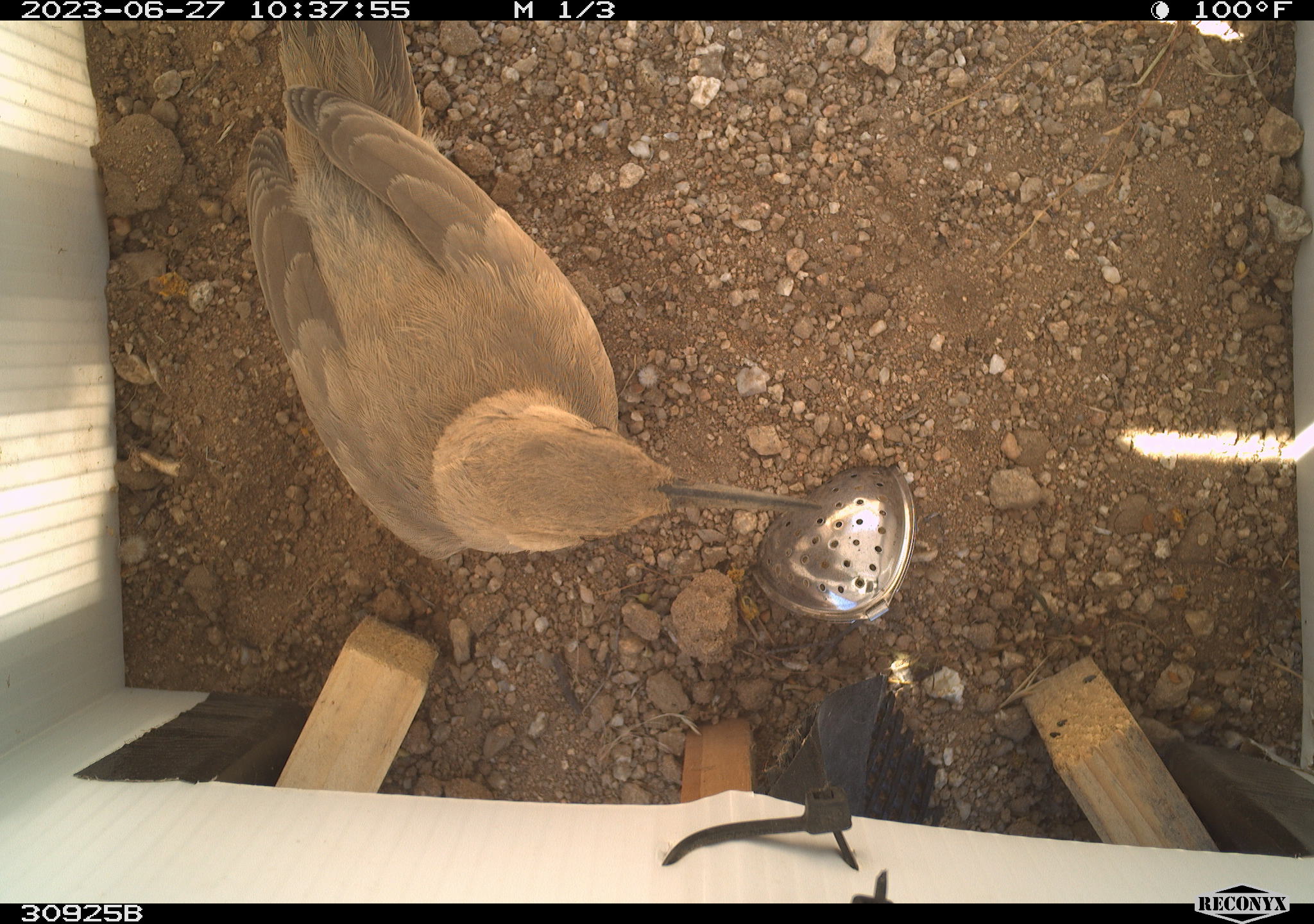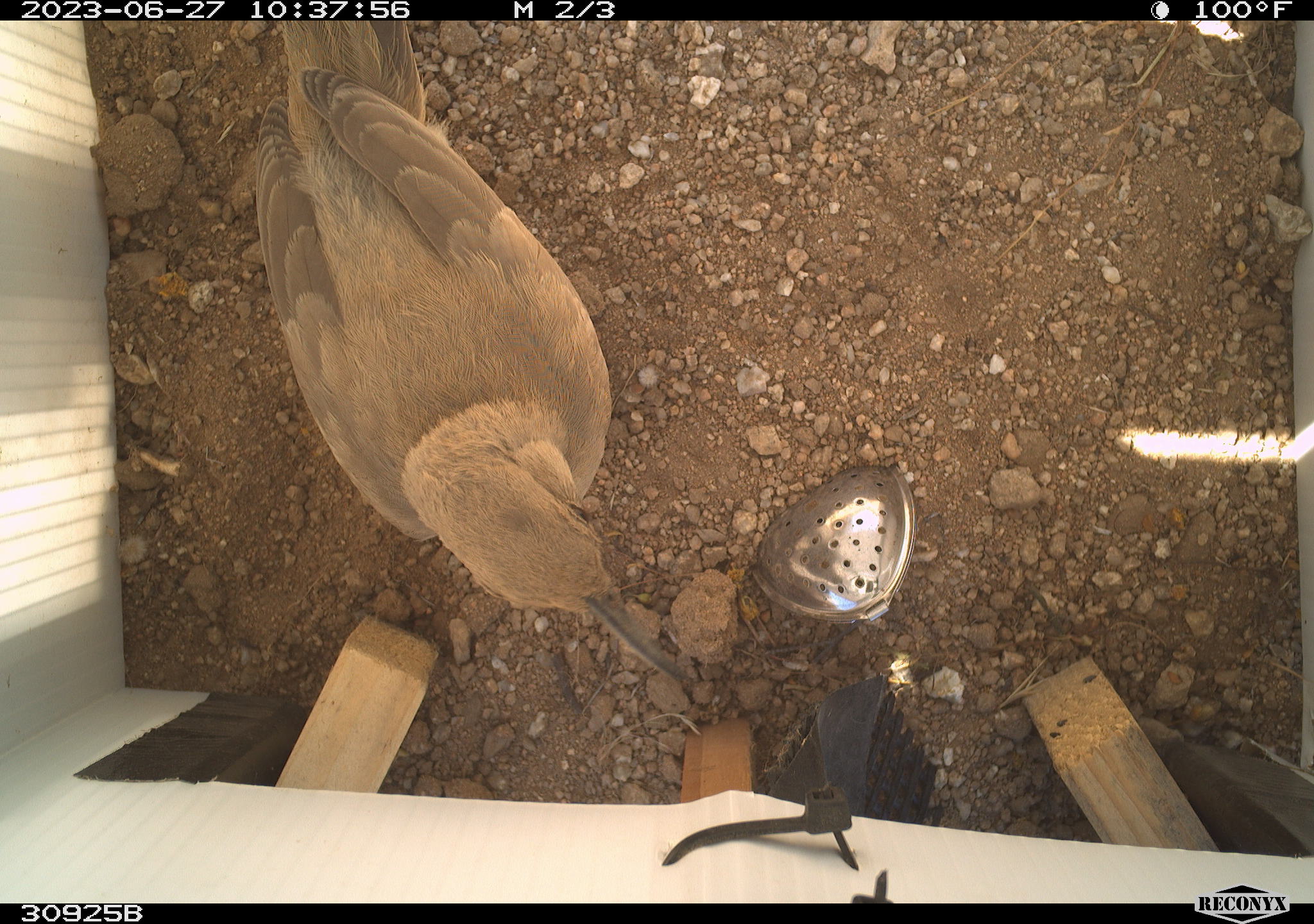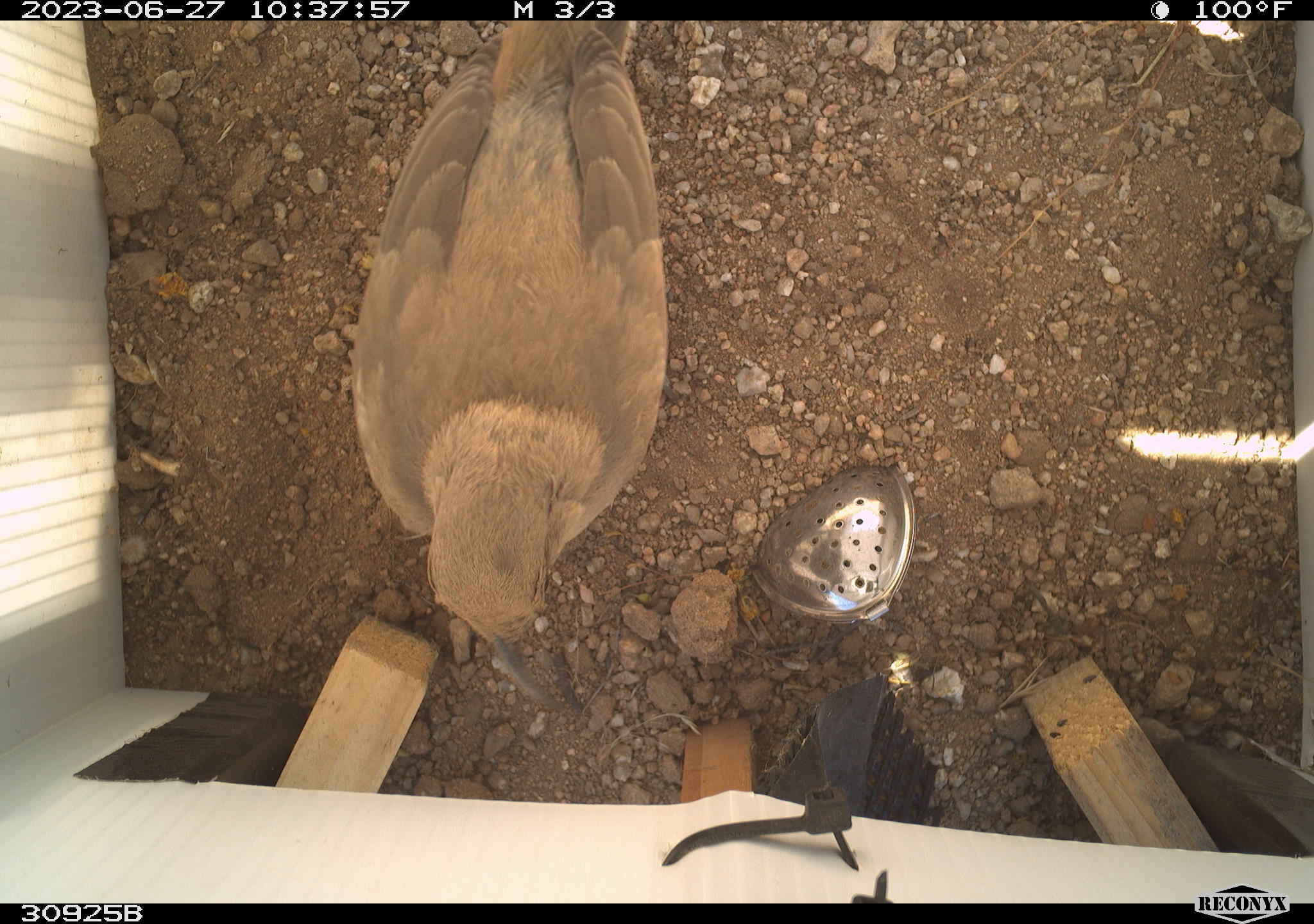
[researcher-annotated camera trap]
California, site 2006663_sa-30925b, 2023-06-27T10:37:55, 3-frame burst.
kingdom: Animalia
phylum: Chordata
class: Aves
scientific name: Aves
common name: bird